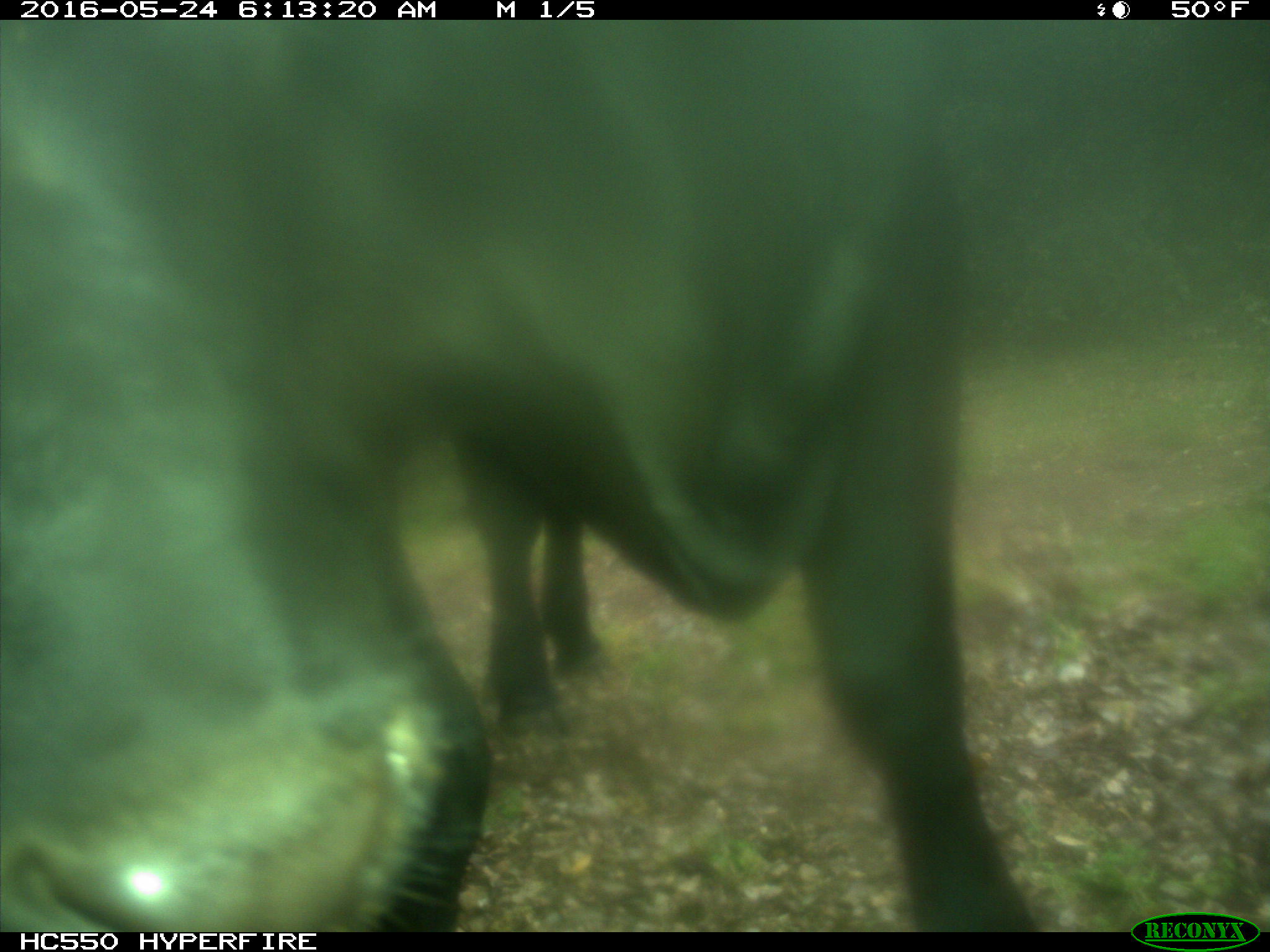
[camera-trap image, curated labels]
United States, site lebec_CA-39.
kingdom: Animalia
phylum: Chordata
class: Mammalia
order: Artiodactyla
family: Bovidae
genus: Bos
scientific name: Bos taurus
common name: domestic cow